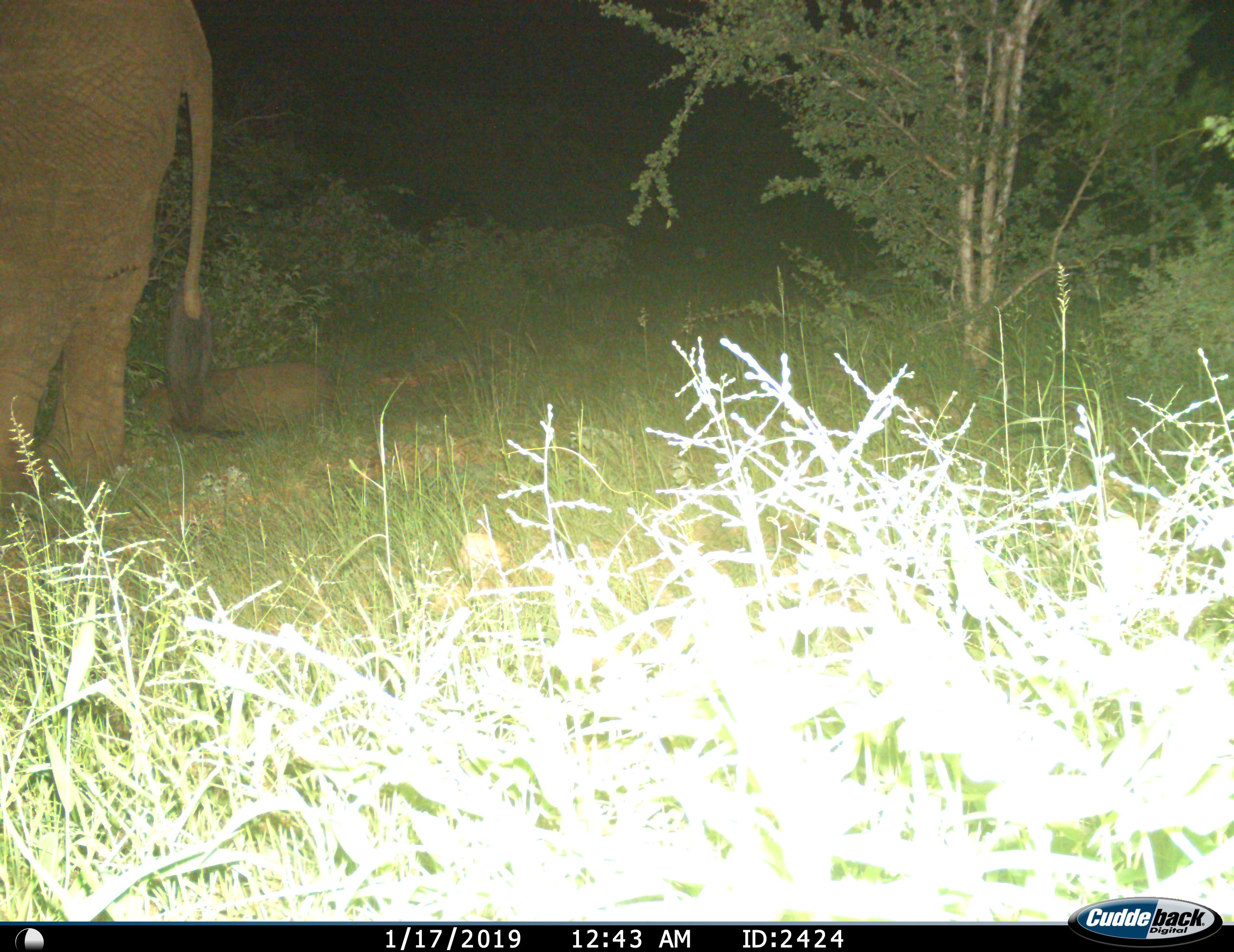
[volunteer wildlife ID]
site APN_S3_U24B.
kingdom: Animalia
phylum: Chordata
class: Mammalia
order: Proboscidea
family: Elephantidae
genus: Loxodonta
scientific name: Loxodonta africana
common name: african bush elephant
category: elephant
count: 1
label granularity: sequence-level